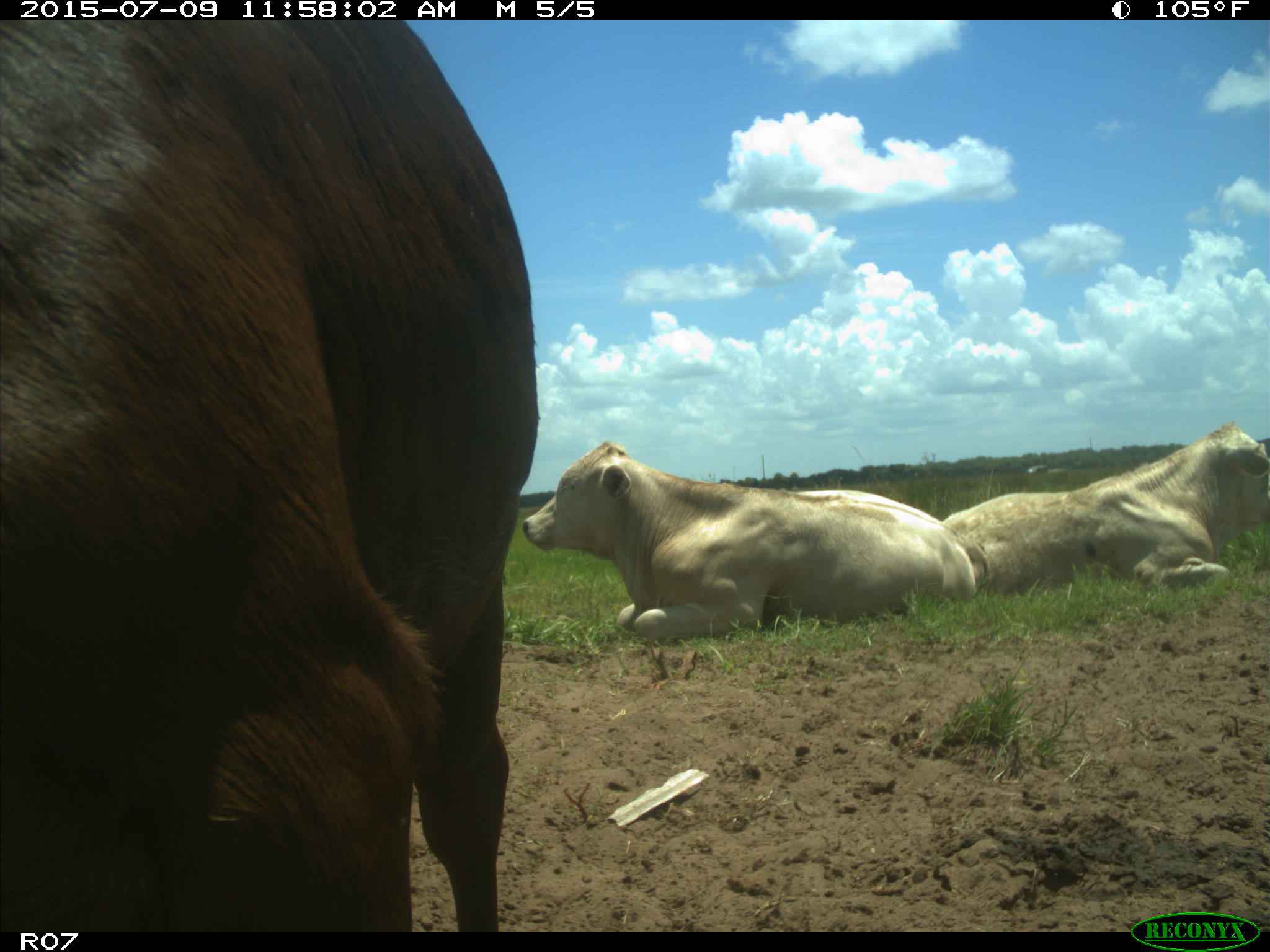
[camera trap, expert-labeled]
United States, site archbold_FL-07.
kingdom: Animalia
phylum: Chordata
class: Mammalia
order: Artiodactyla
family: Bovidae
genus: Bos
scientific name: Bos taurus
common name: domestic cow